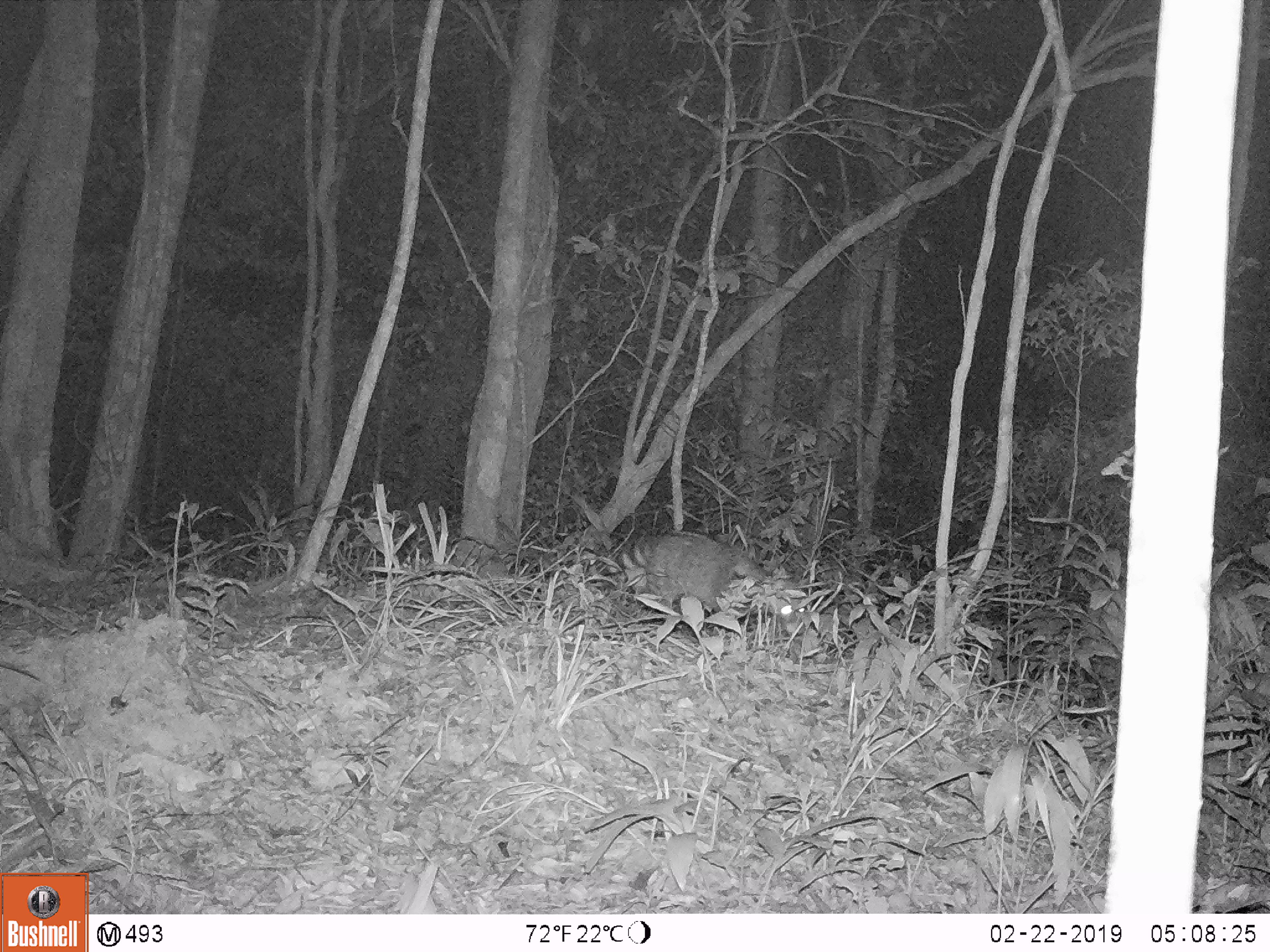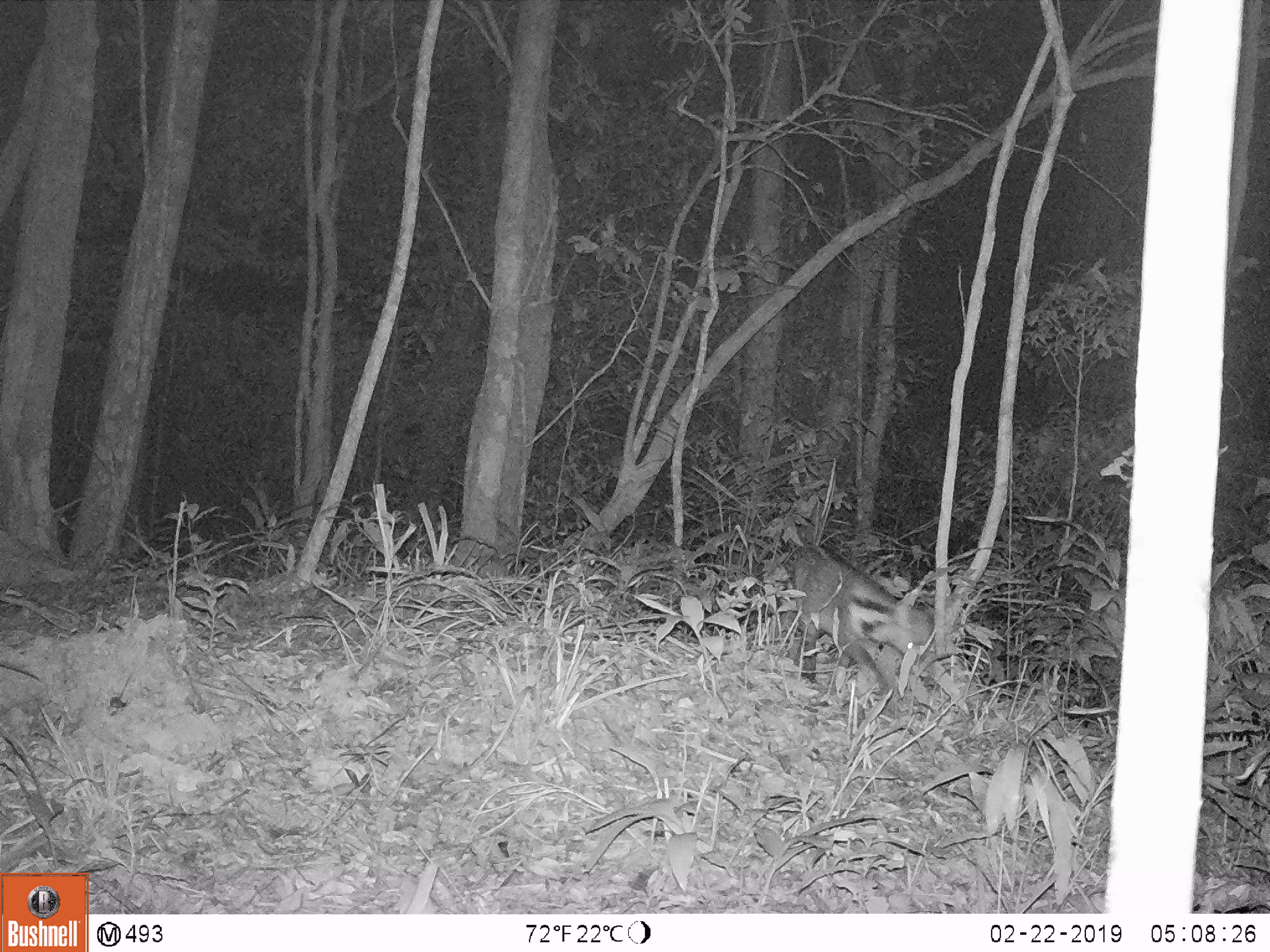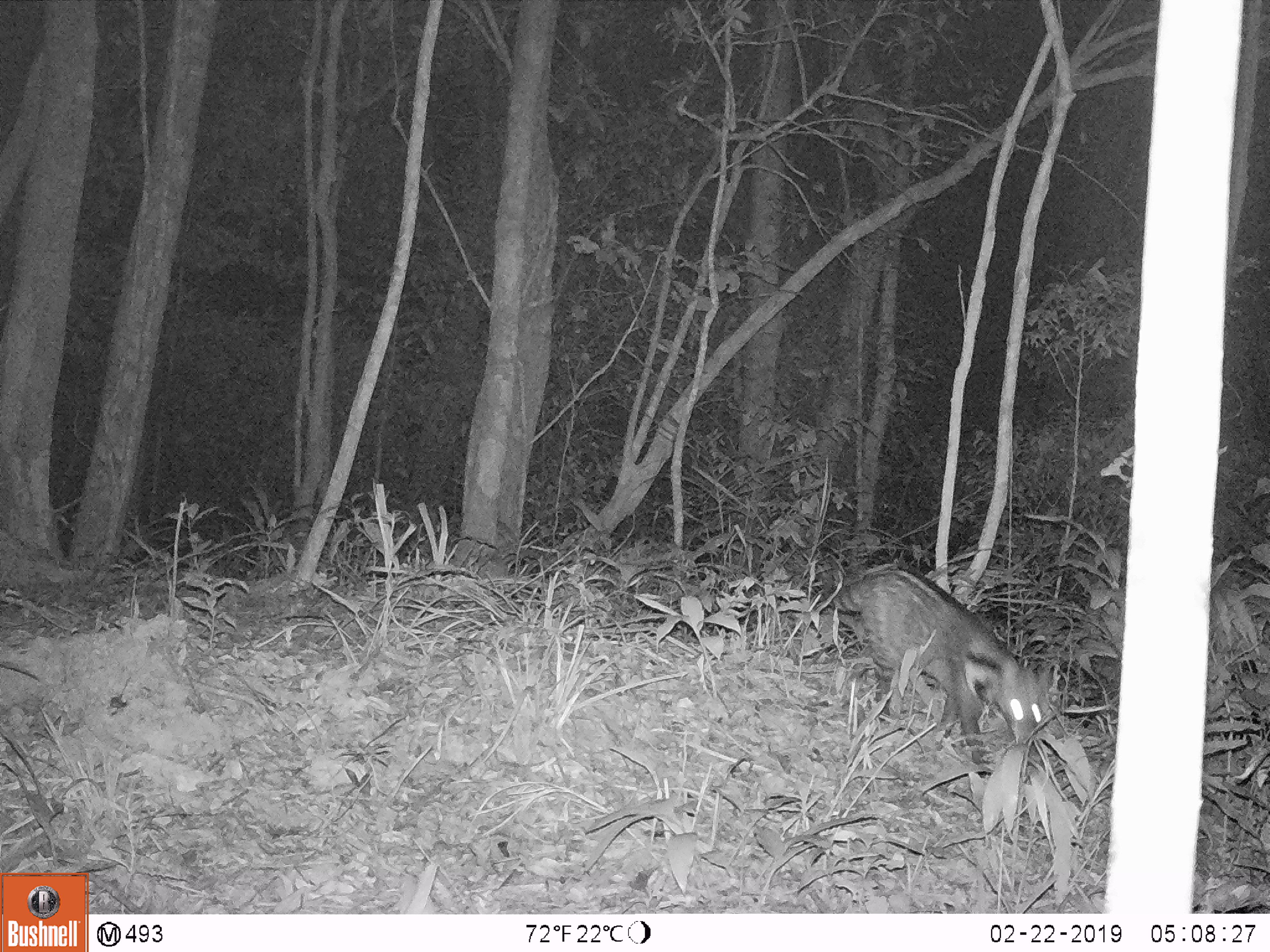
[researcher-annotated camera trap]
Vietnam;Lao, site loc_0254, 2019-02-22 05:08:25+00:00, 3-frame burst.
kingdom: Animalia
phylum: Chordata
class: Mammalia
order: Carnivora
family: Viverridae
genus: Viverra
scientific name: Viverra zibetha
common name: large indian civet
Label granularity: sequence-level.